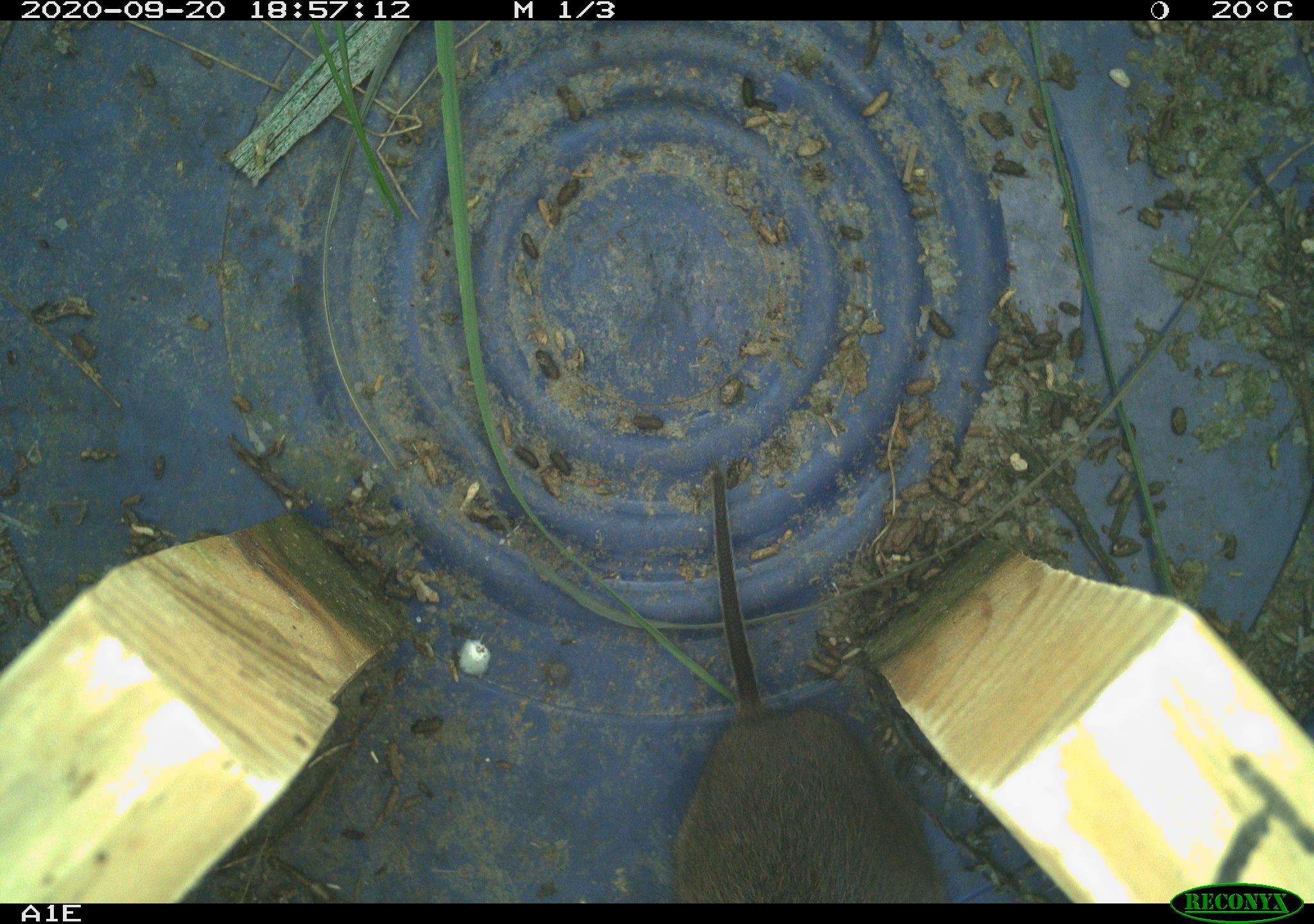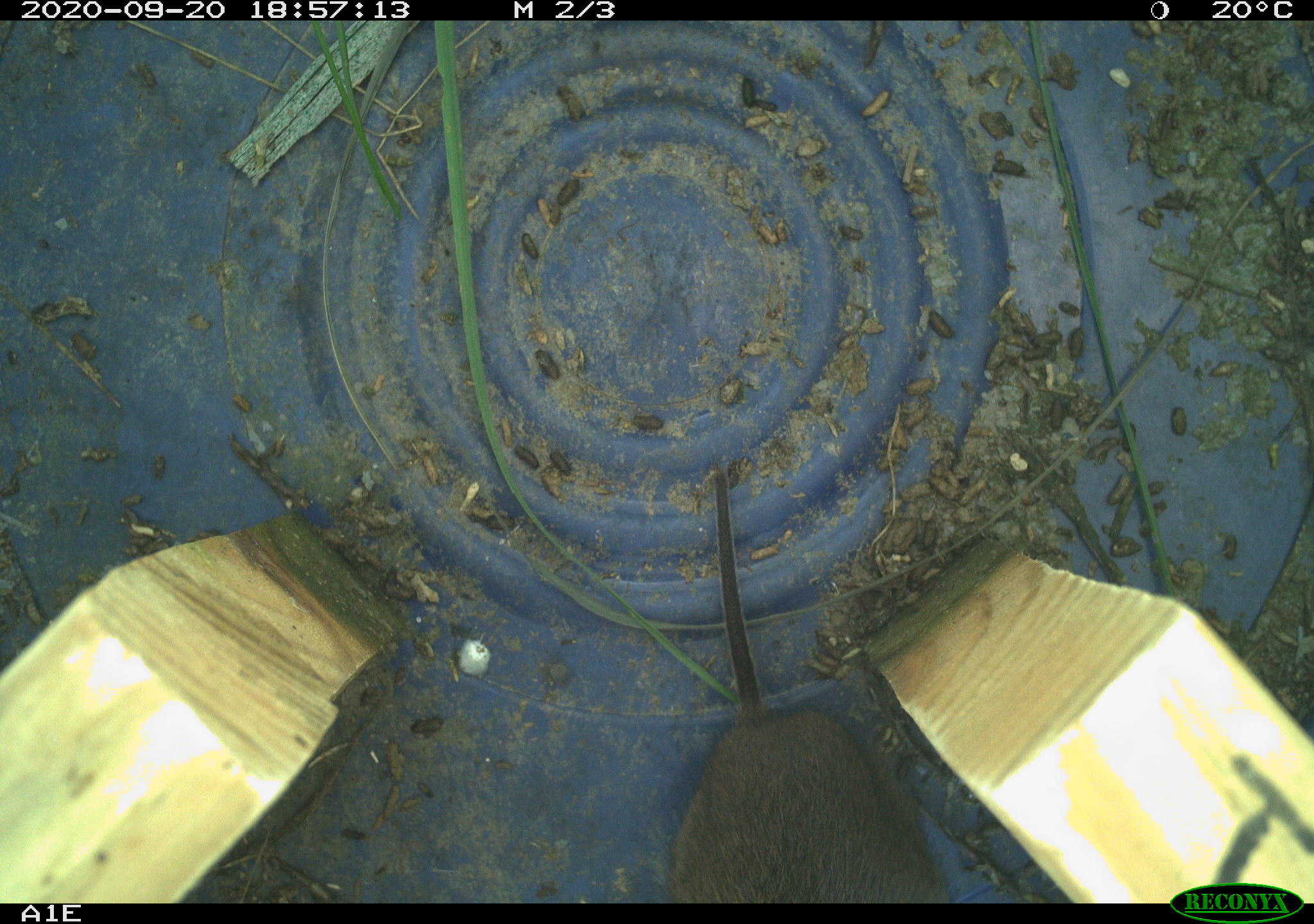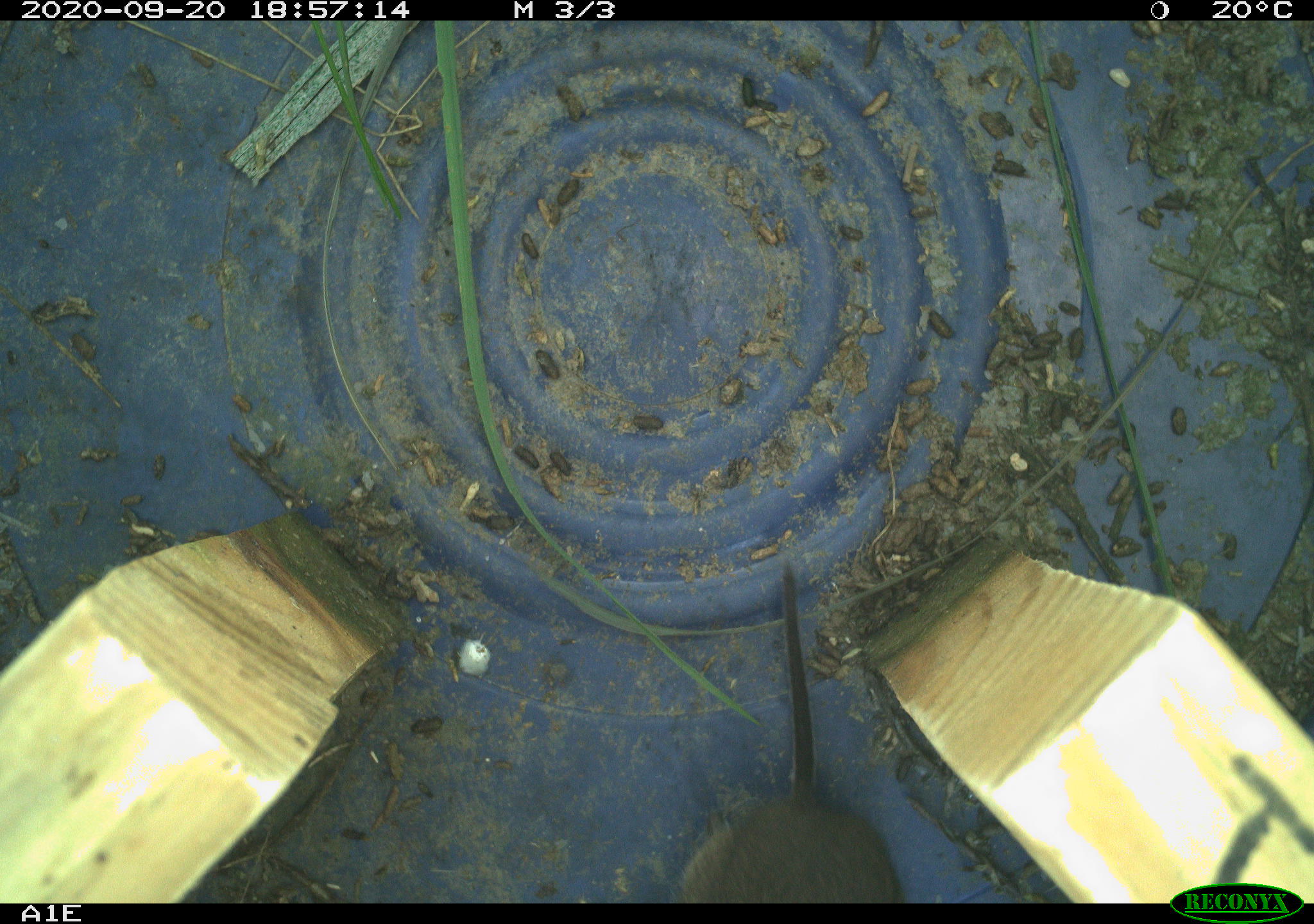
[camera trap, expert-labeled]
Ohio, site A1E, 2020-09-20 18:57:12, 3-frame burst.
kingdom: Animalia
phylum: Chordata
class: Mammalia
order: Rodentia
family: Cricetidae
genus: Microtus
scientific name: Microtus pennsylvanicus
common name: meadow vole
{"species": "meadow vole (Microtus pennsylvanicus)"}